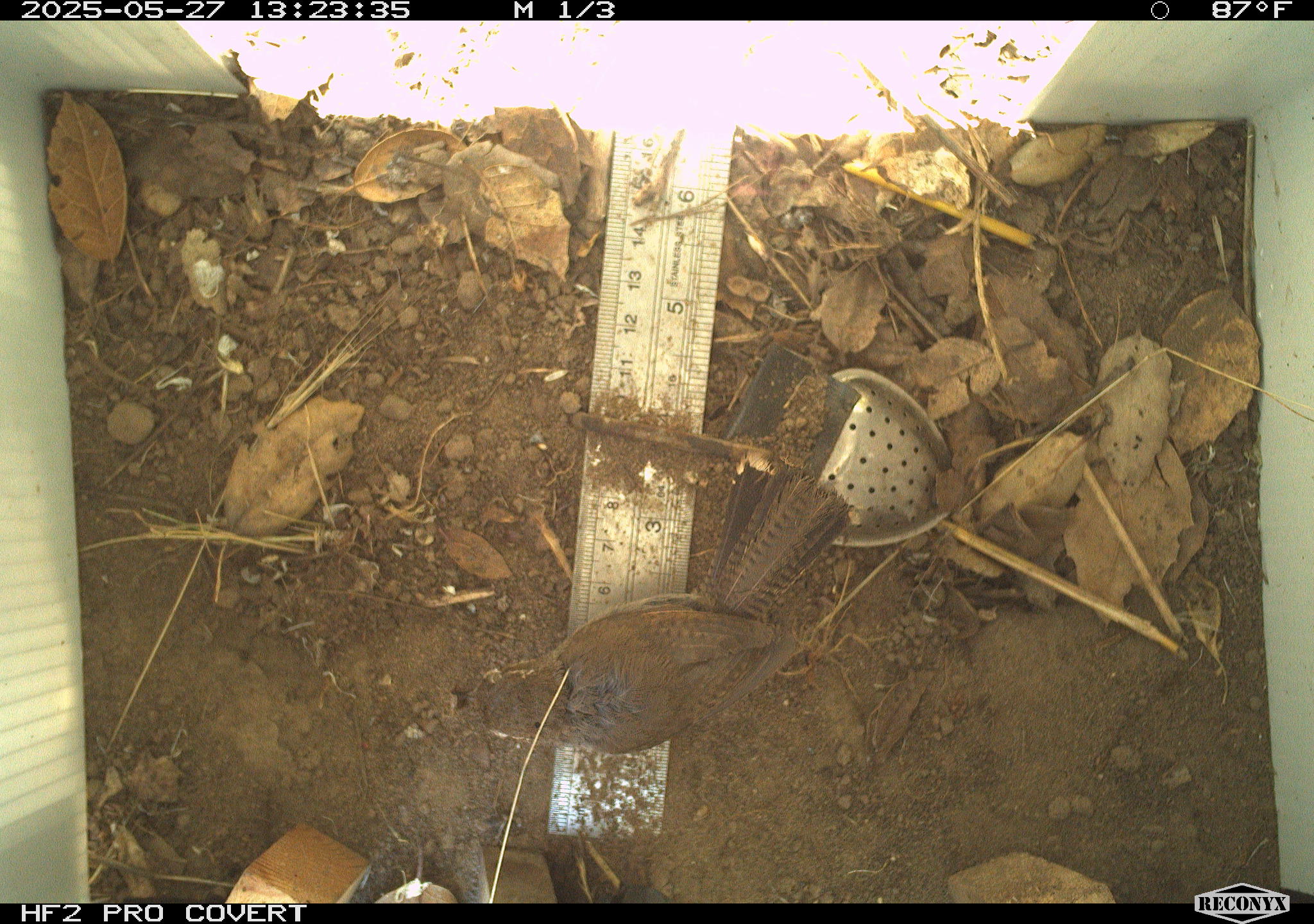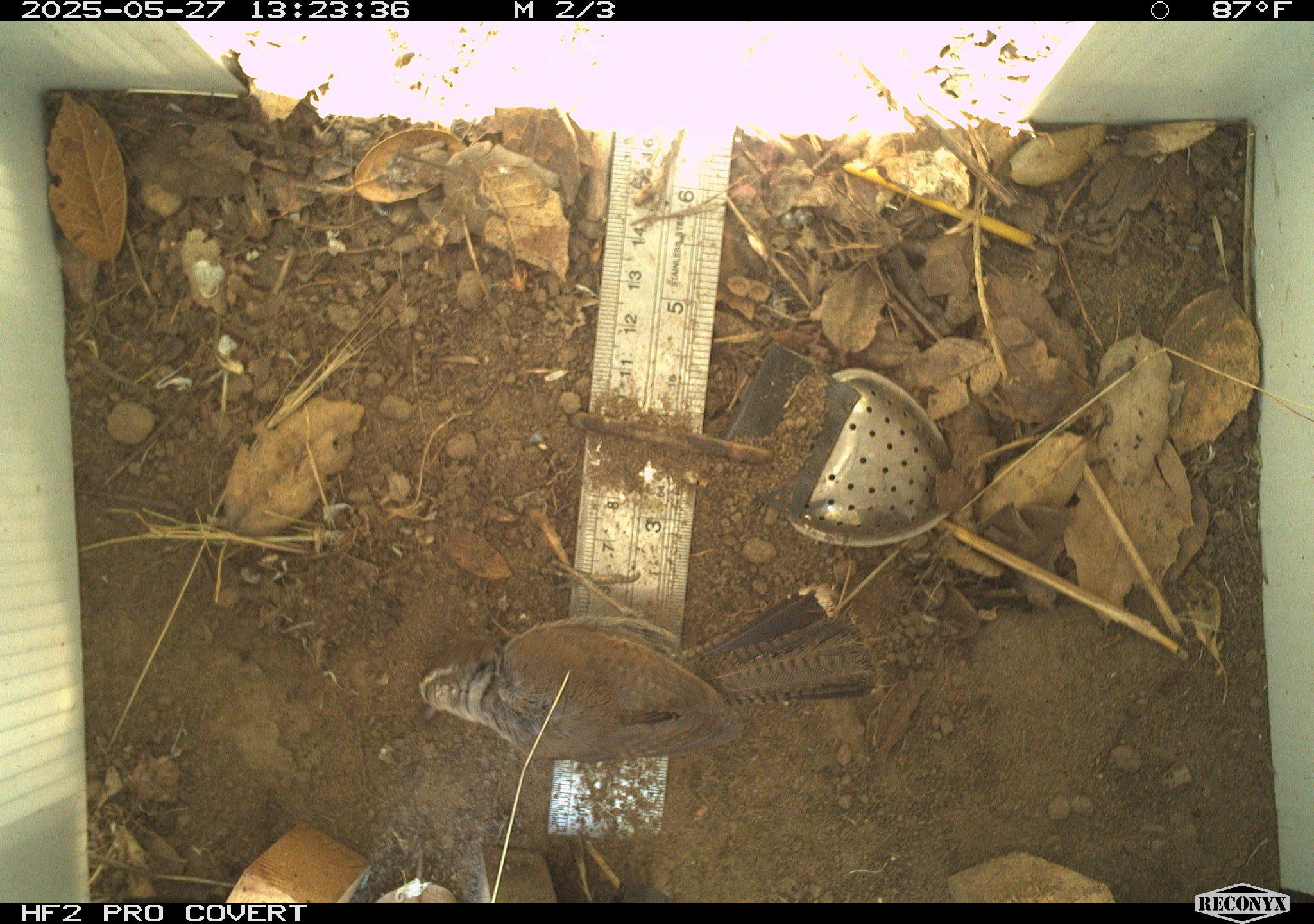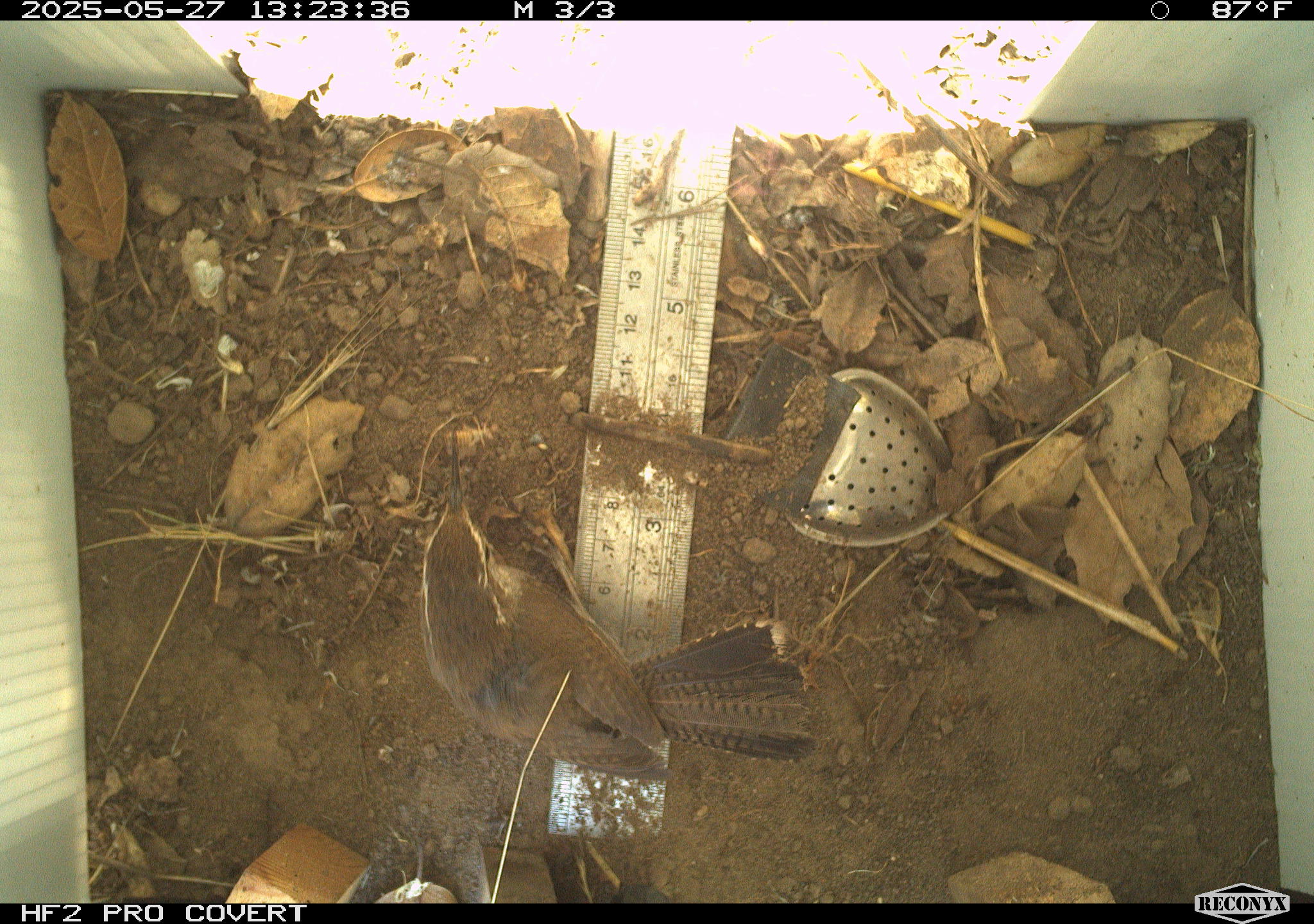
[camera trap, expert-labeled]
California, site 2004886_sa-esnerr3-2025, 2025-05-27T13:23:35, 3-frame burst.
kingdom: Animalia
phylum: Chordata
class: Aves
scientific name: Aves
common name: bird